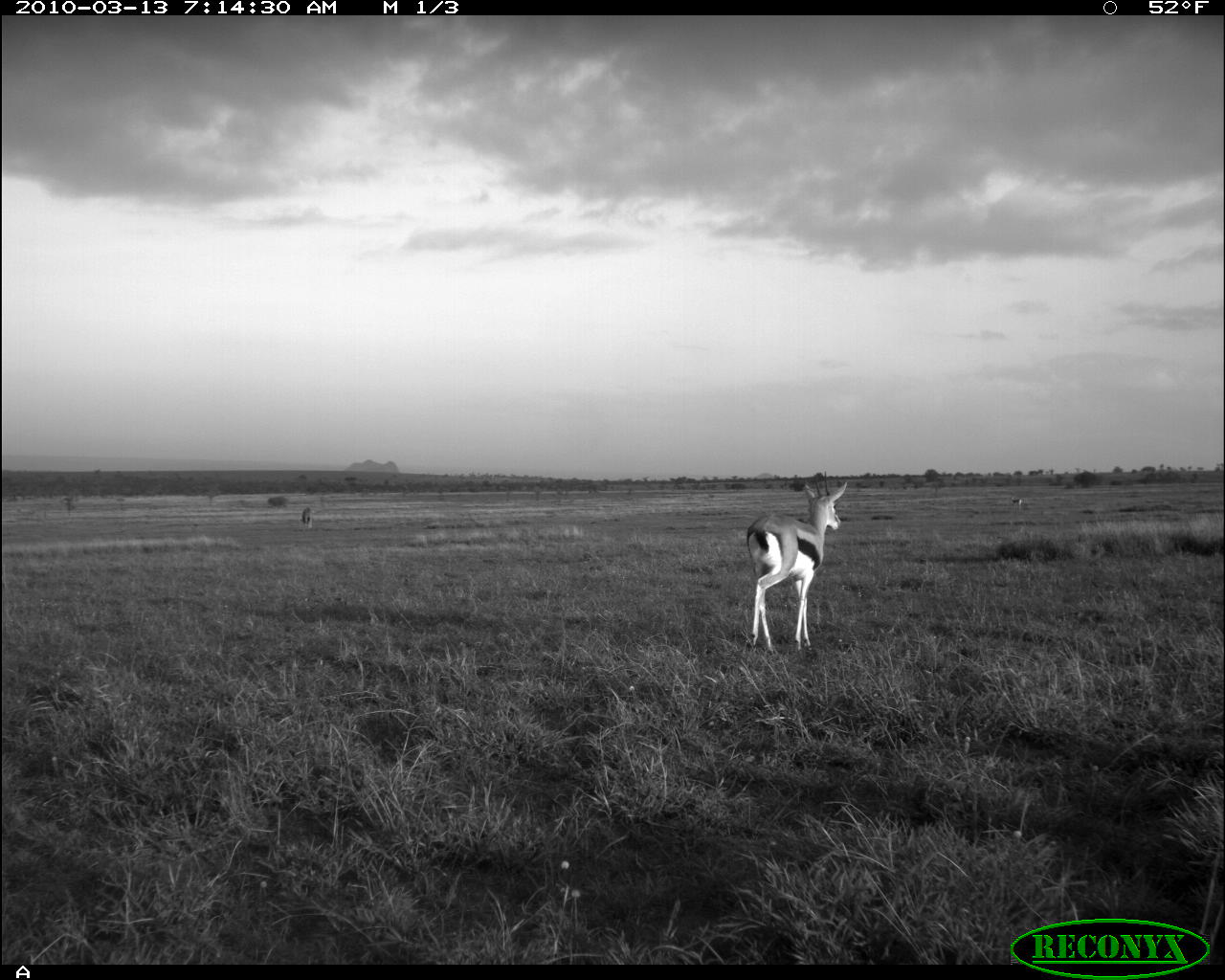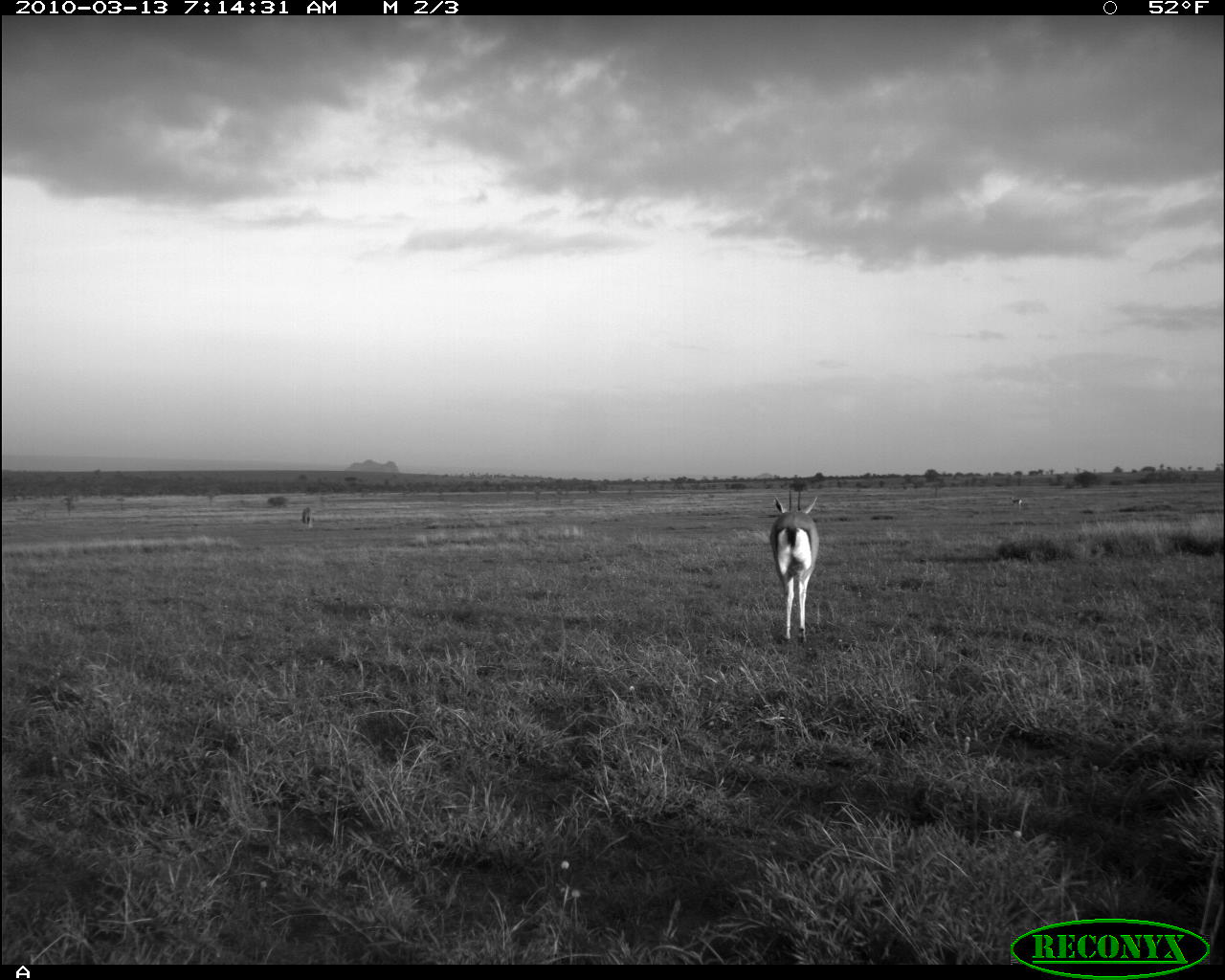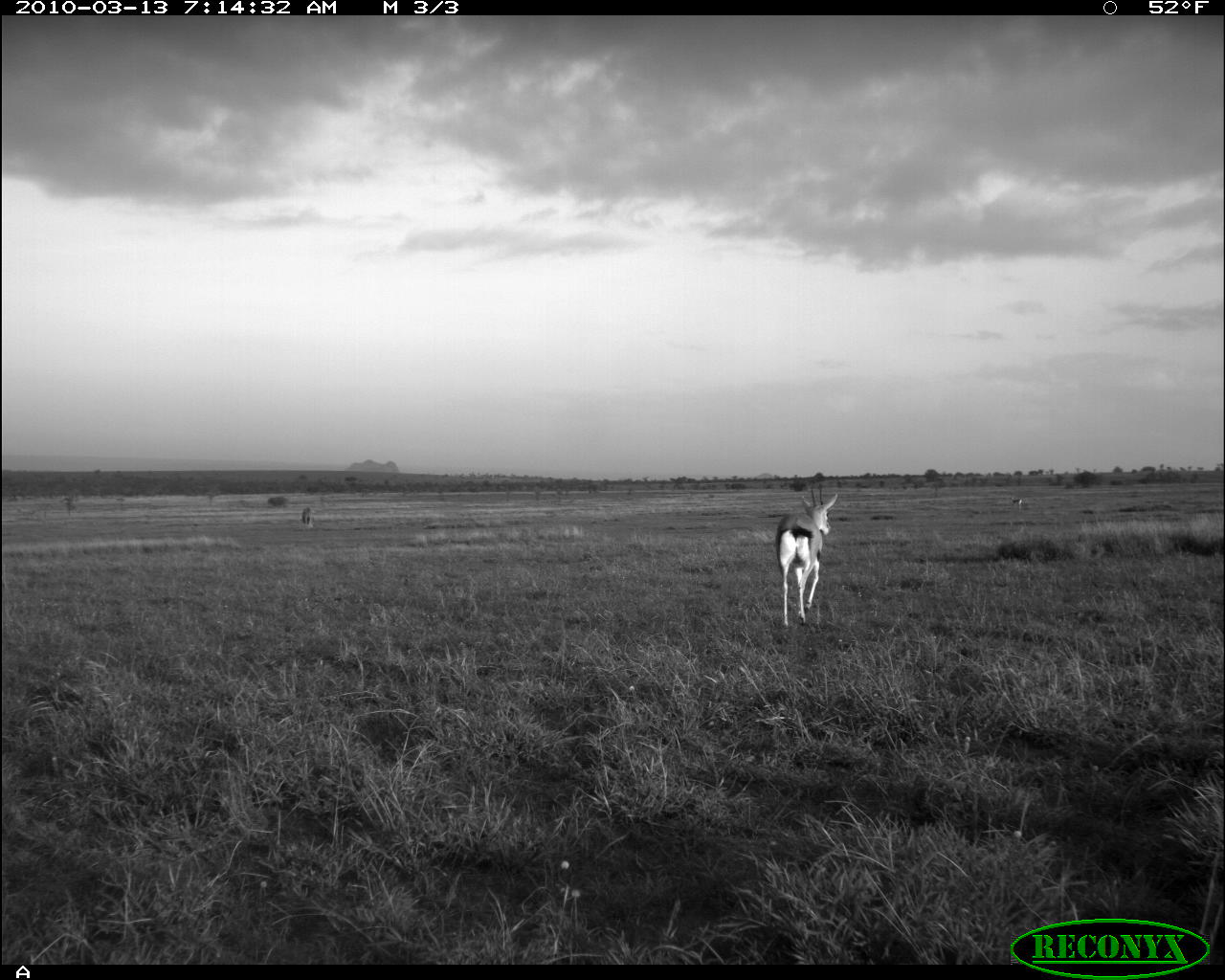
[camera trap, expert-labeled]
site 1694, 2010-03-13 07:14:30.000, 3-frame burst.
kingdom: Animalia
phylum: Chordata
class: Mammalia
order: Artiodactyla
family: Bovidae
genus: Eudorcas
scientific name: Eudorcas thomsonii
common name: thomson's gazelle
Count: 3.